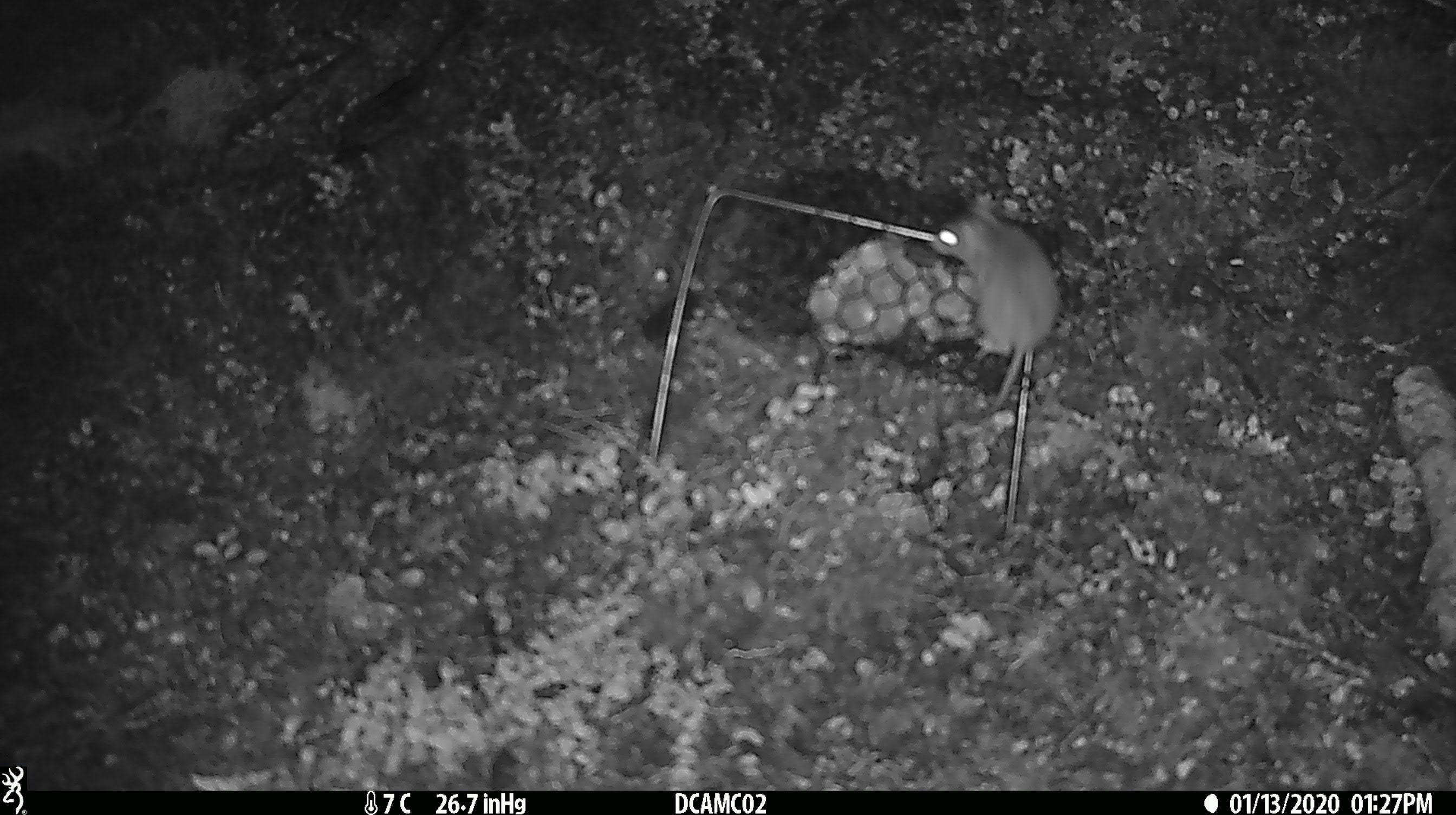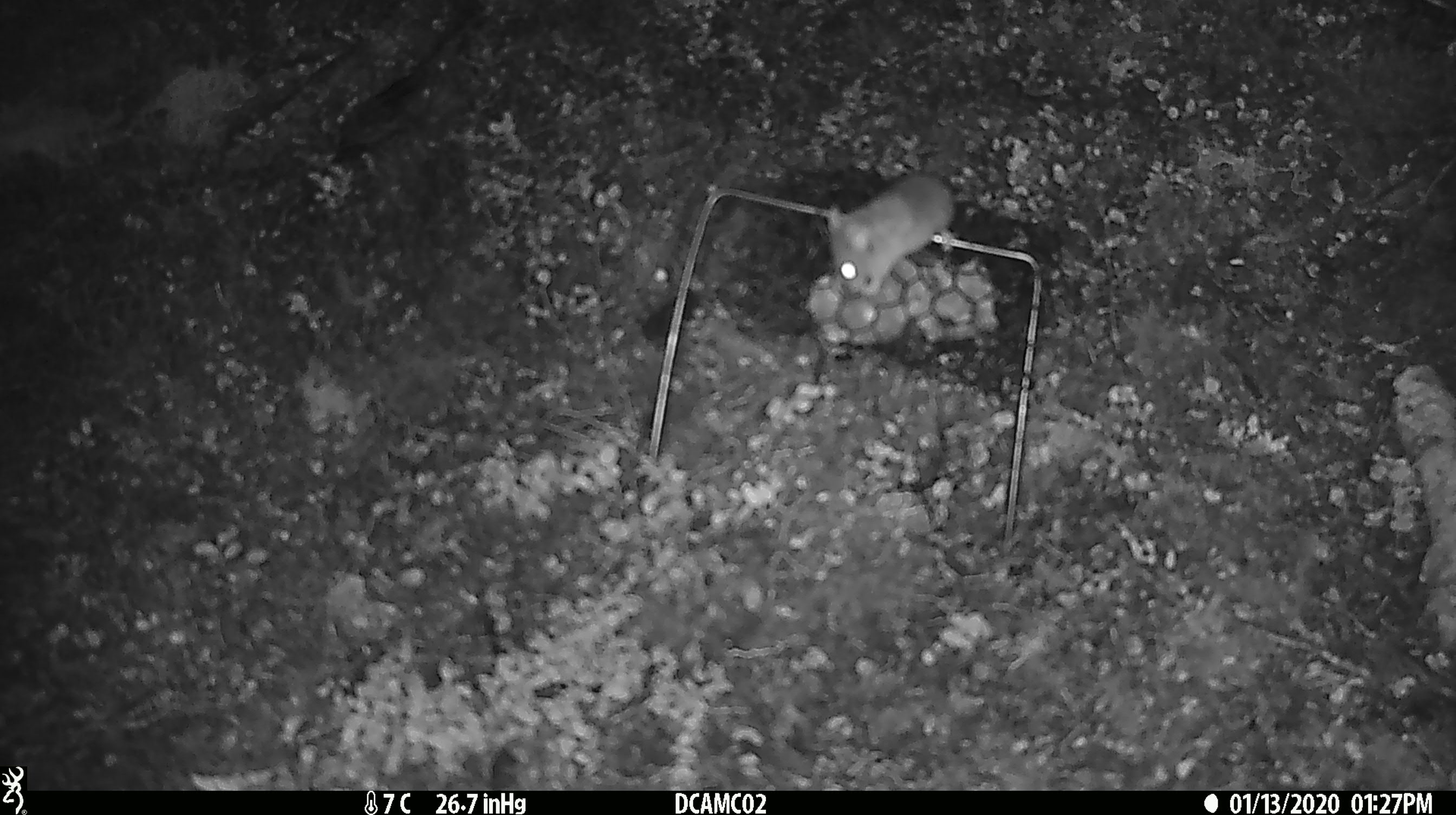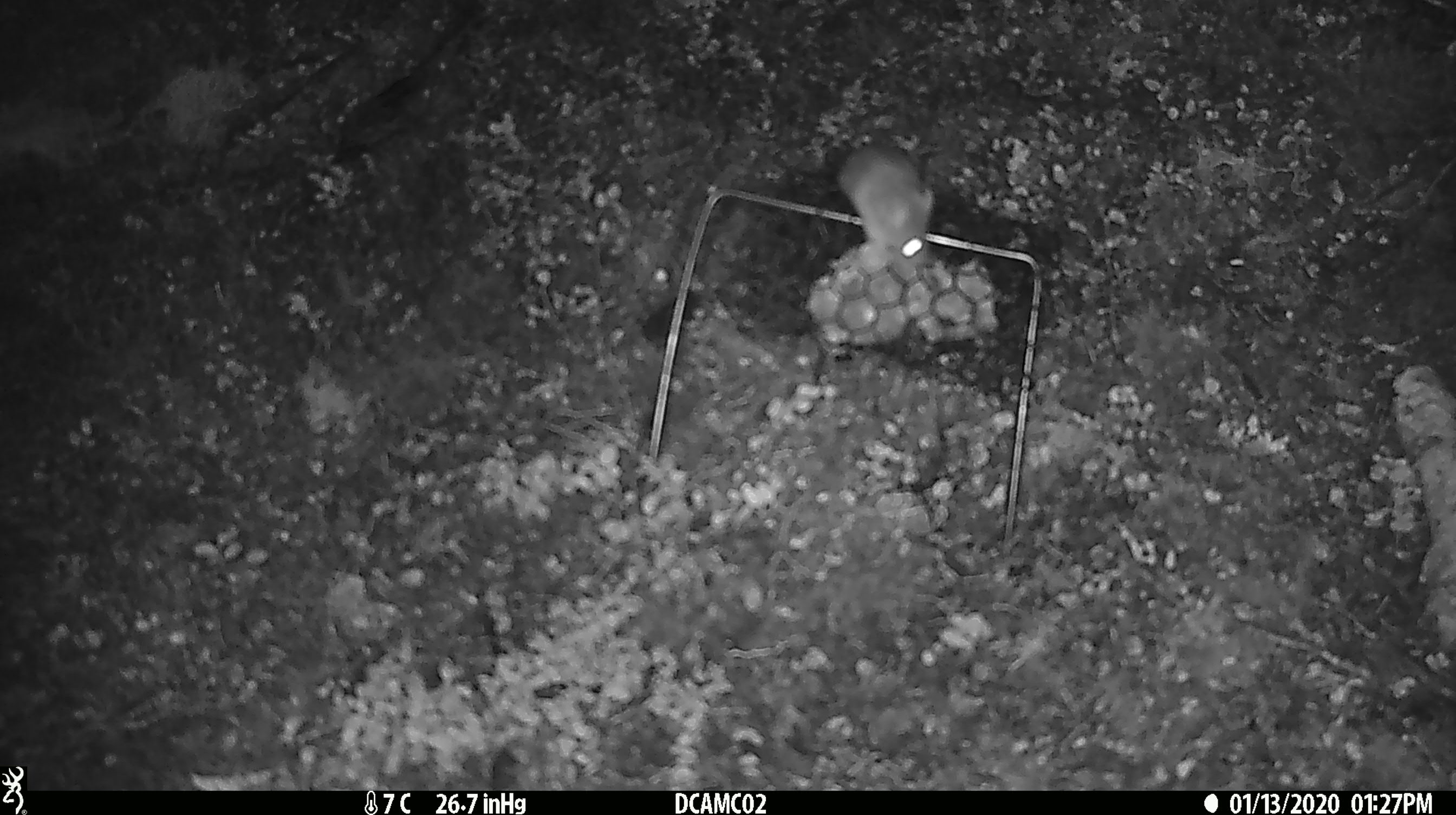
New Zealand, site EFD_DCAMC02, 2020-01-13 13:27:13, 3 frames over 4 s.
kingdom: Animalia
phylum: Chordata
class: Mammalia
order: Rodentia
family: Muridae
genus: Mus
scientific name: Mus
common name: mouse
Mouse (Mus).